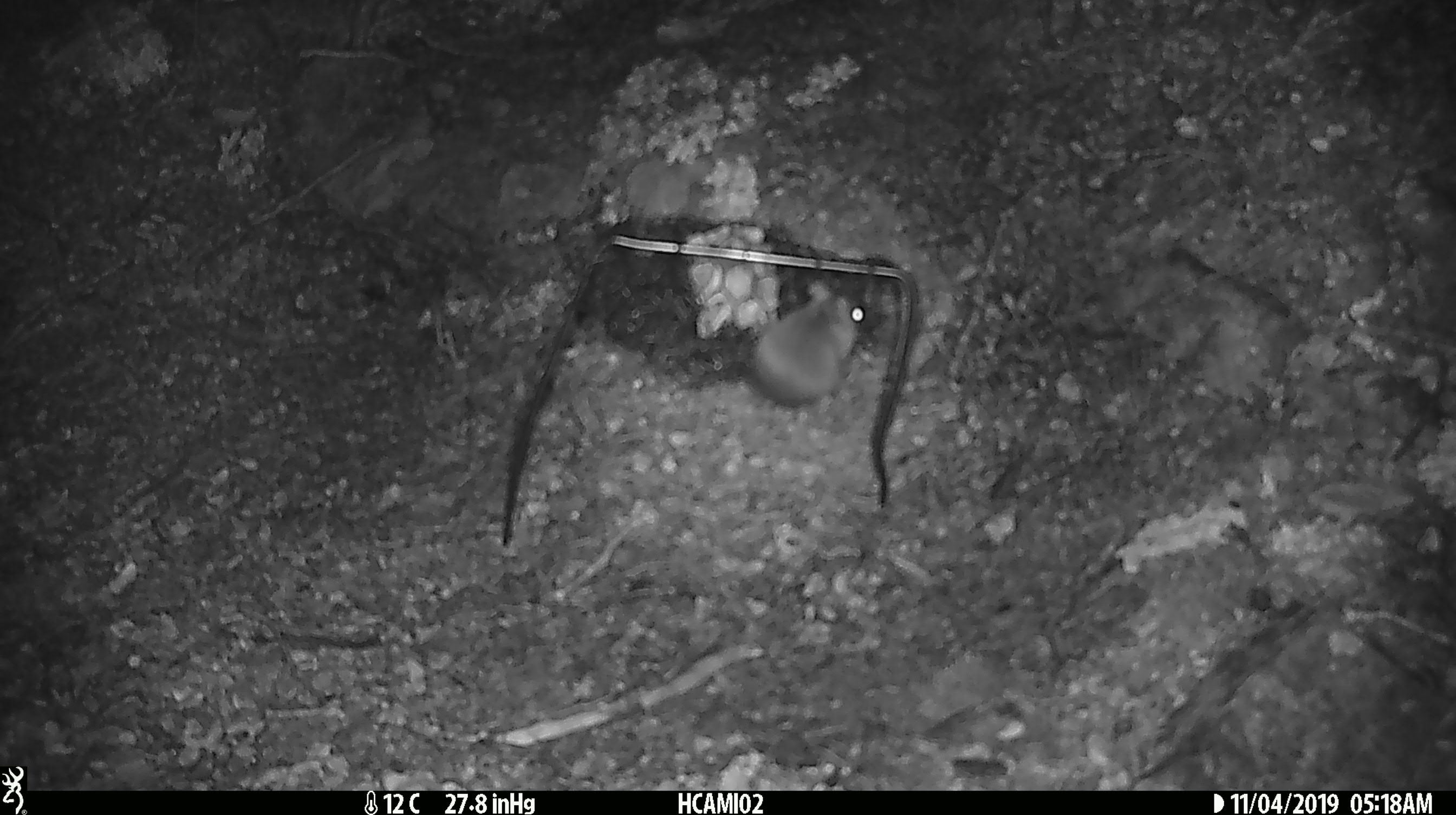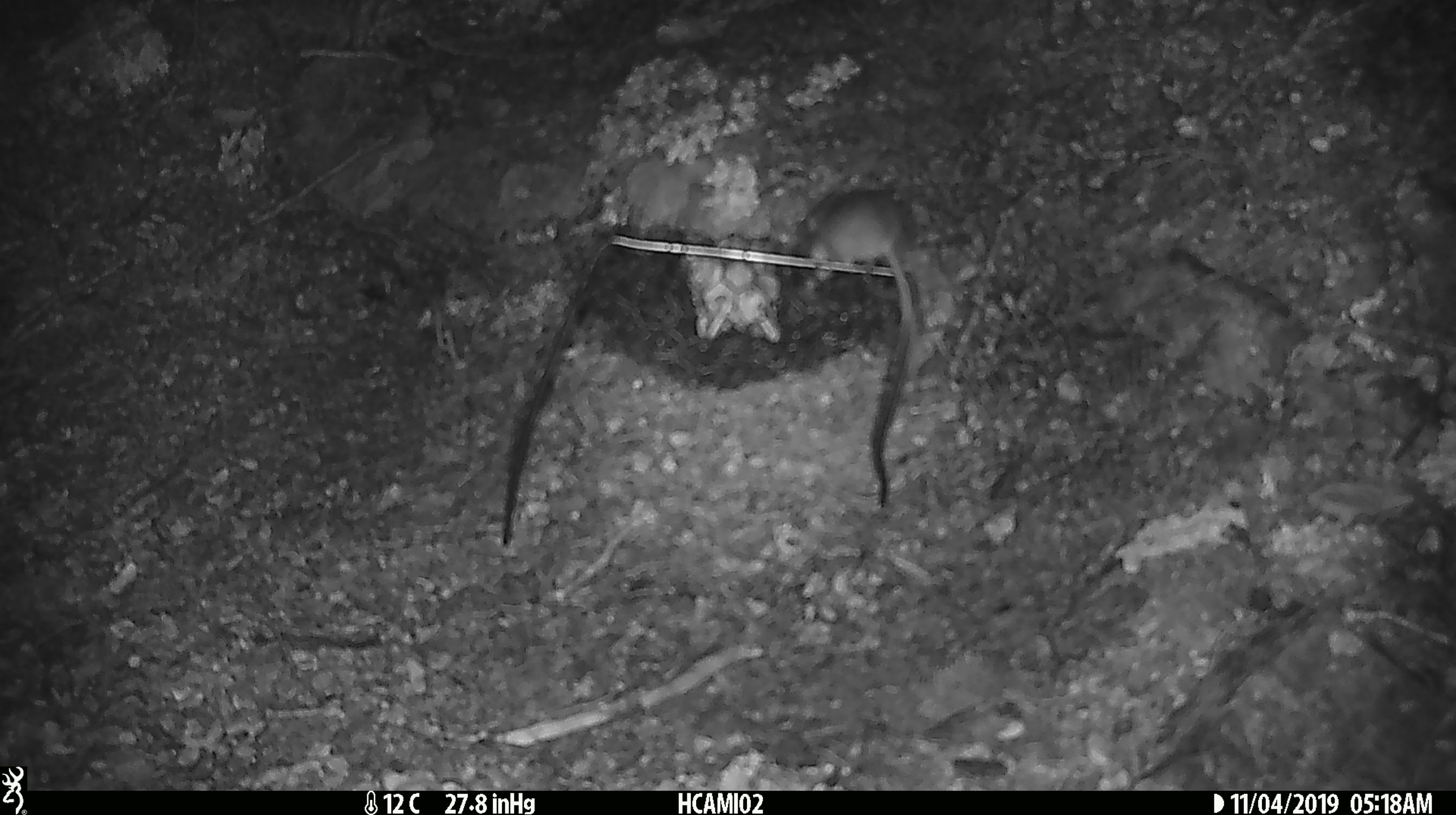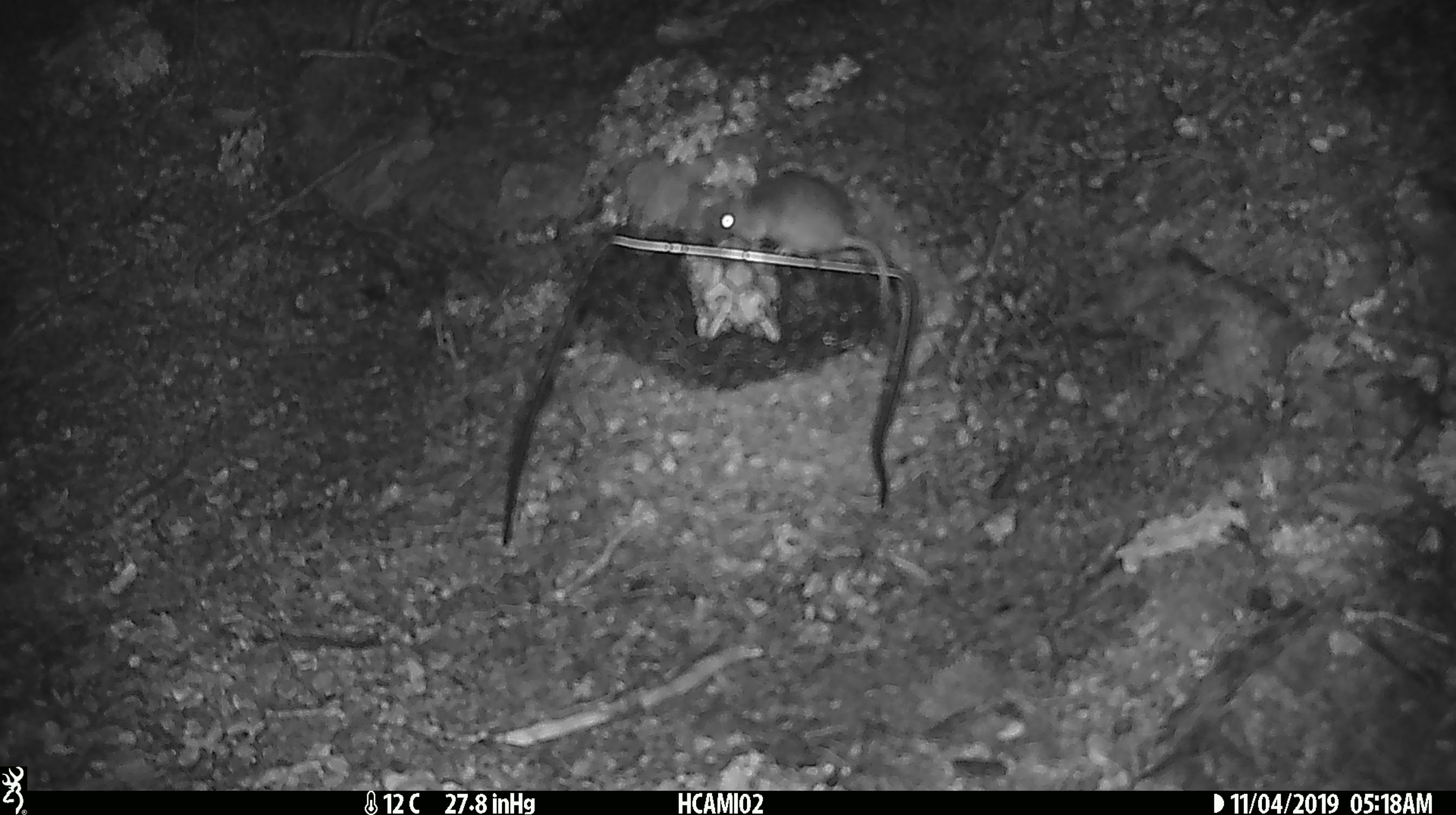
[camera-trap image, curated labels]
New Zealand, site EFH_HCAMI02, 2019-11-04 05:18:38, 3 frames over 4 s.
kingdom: Animalia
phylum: Chordata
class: Mammalia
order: Rodentia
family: Muridae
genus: Mus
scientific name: Mus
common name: mouse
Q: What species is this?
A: Mouse (Mus).